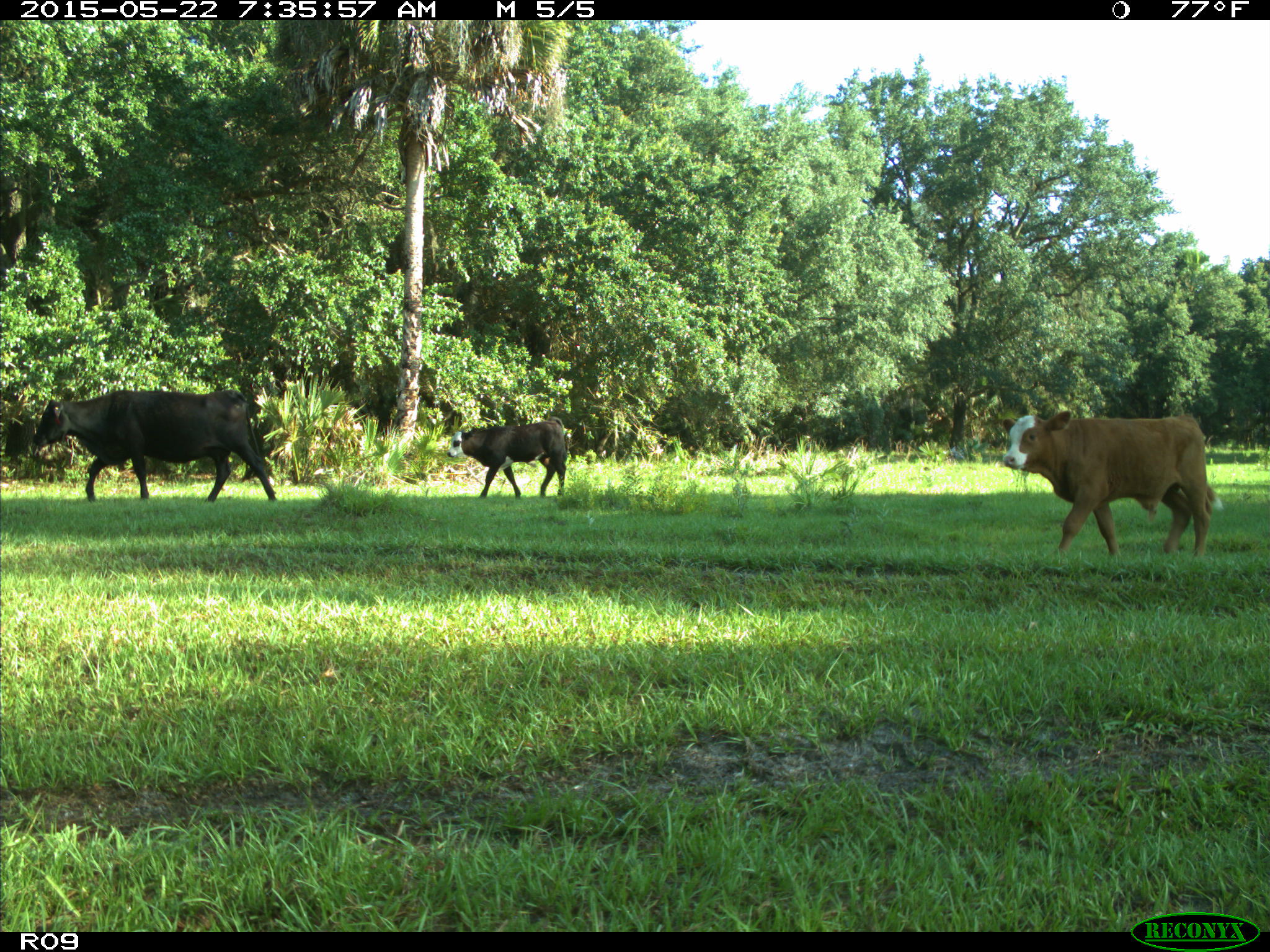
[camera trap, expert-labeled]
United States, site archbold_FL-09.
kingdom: Animalia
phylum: Chordata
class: Mammalia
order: Artiodactyla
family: Bovidae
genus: Bos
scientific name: Bos taurus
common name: domestic cow